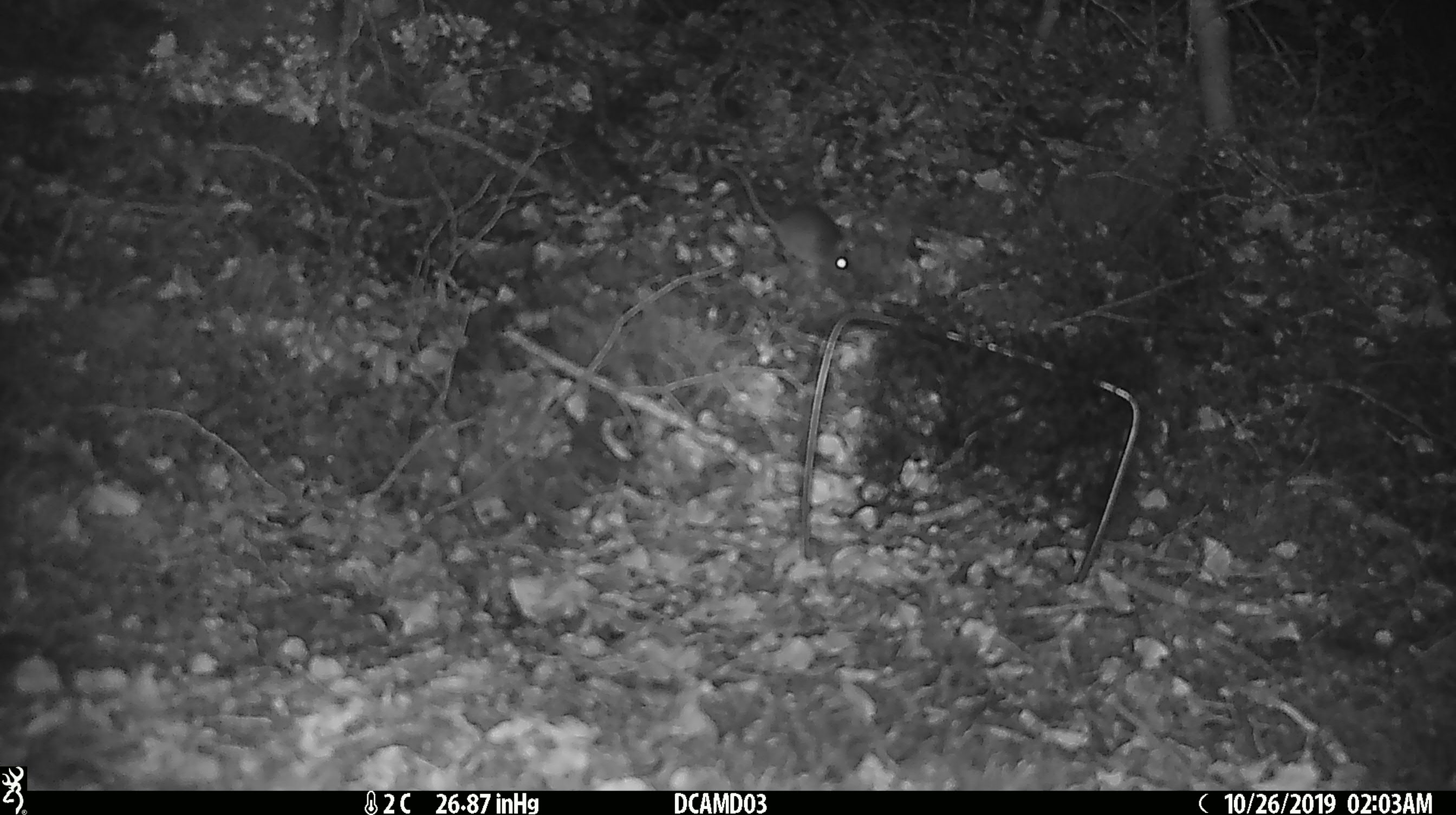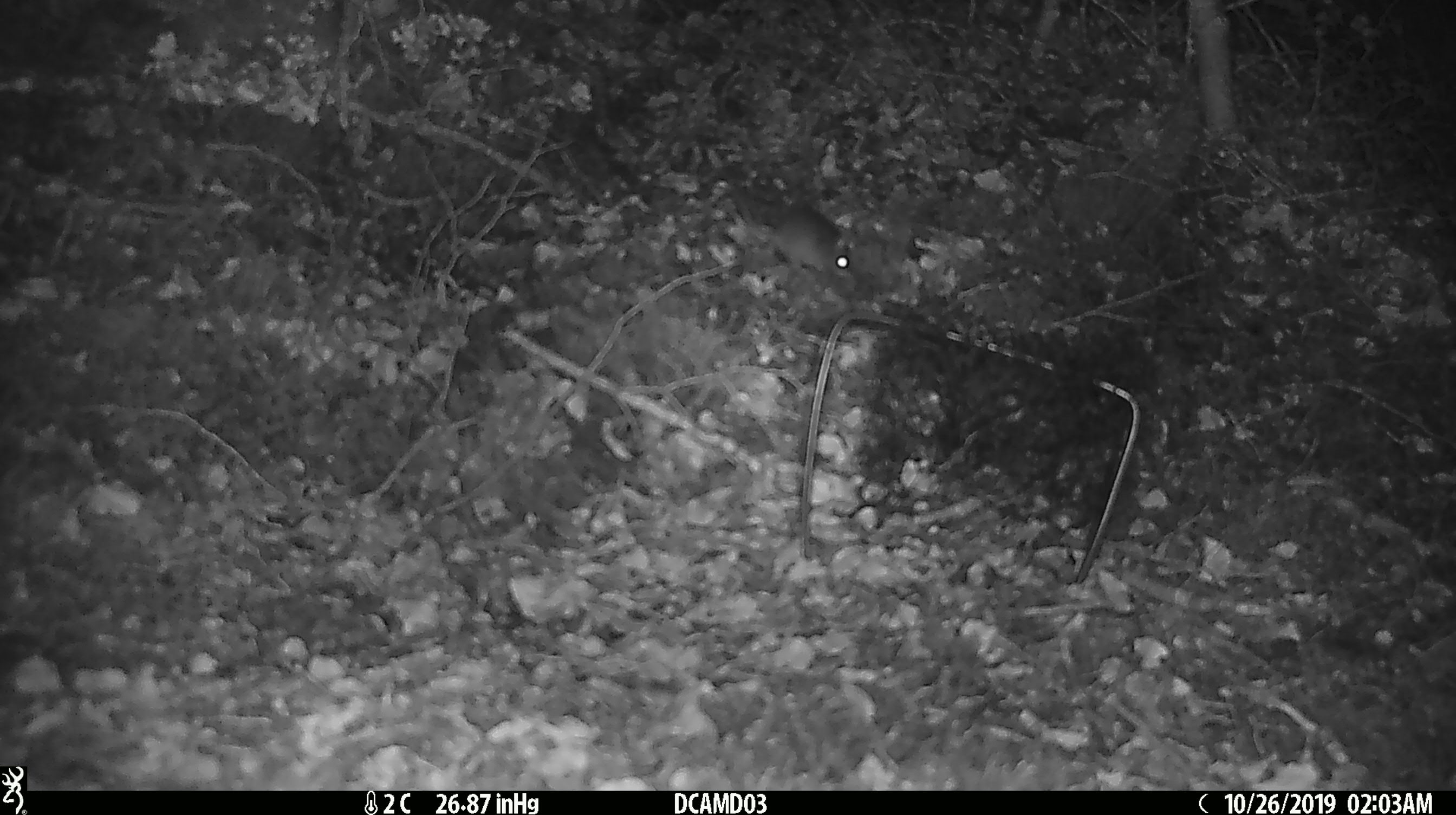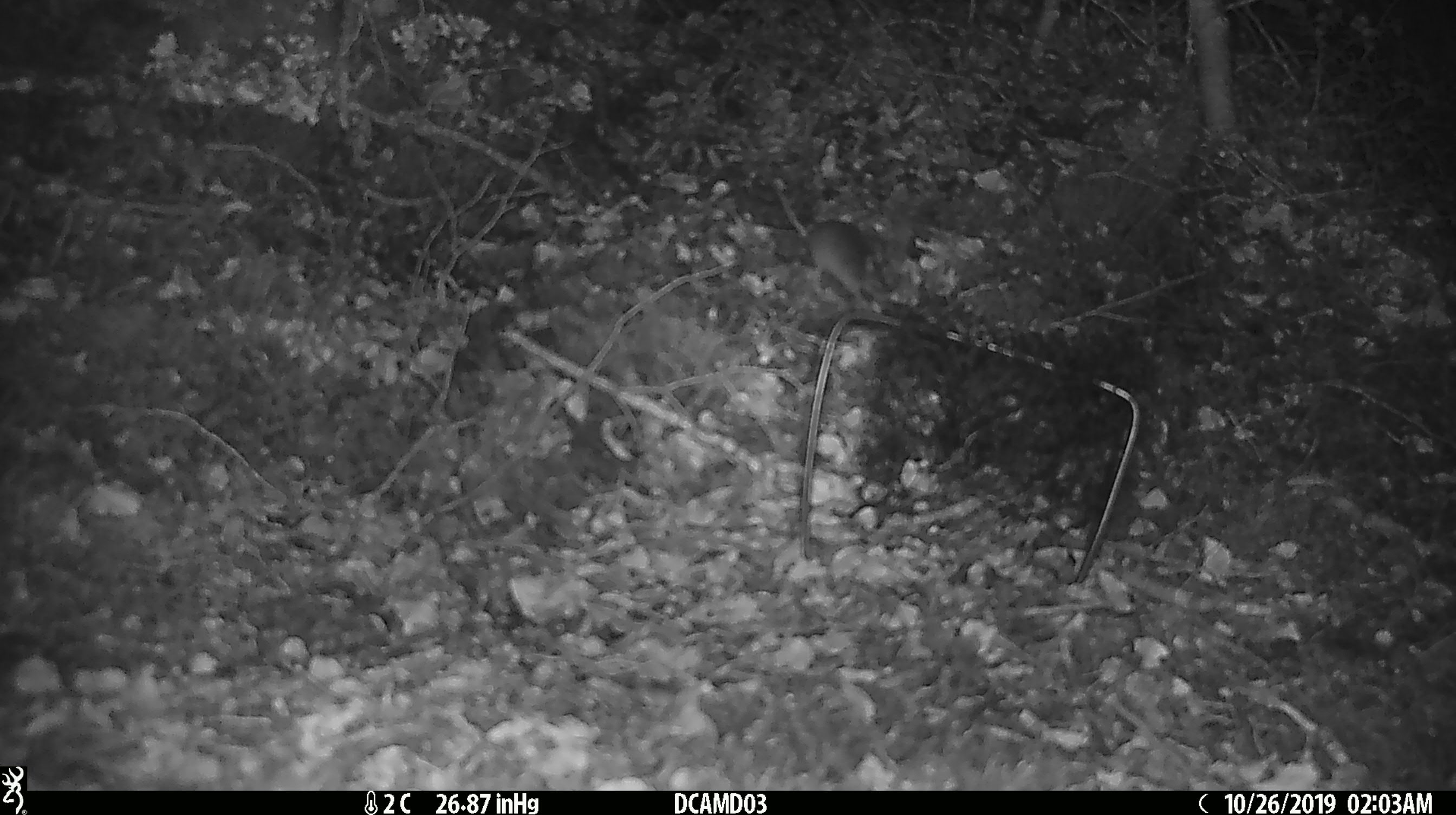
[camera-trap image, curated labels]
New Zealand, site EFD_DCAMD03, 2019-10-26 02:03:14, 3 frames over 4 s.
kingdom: Animalia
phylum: Chordata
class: Mammalia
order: Rodentia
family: Muridae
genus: Mus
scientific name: Mus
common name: mouse